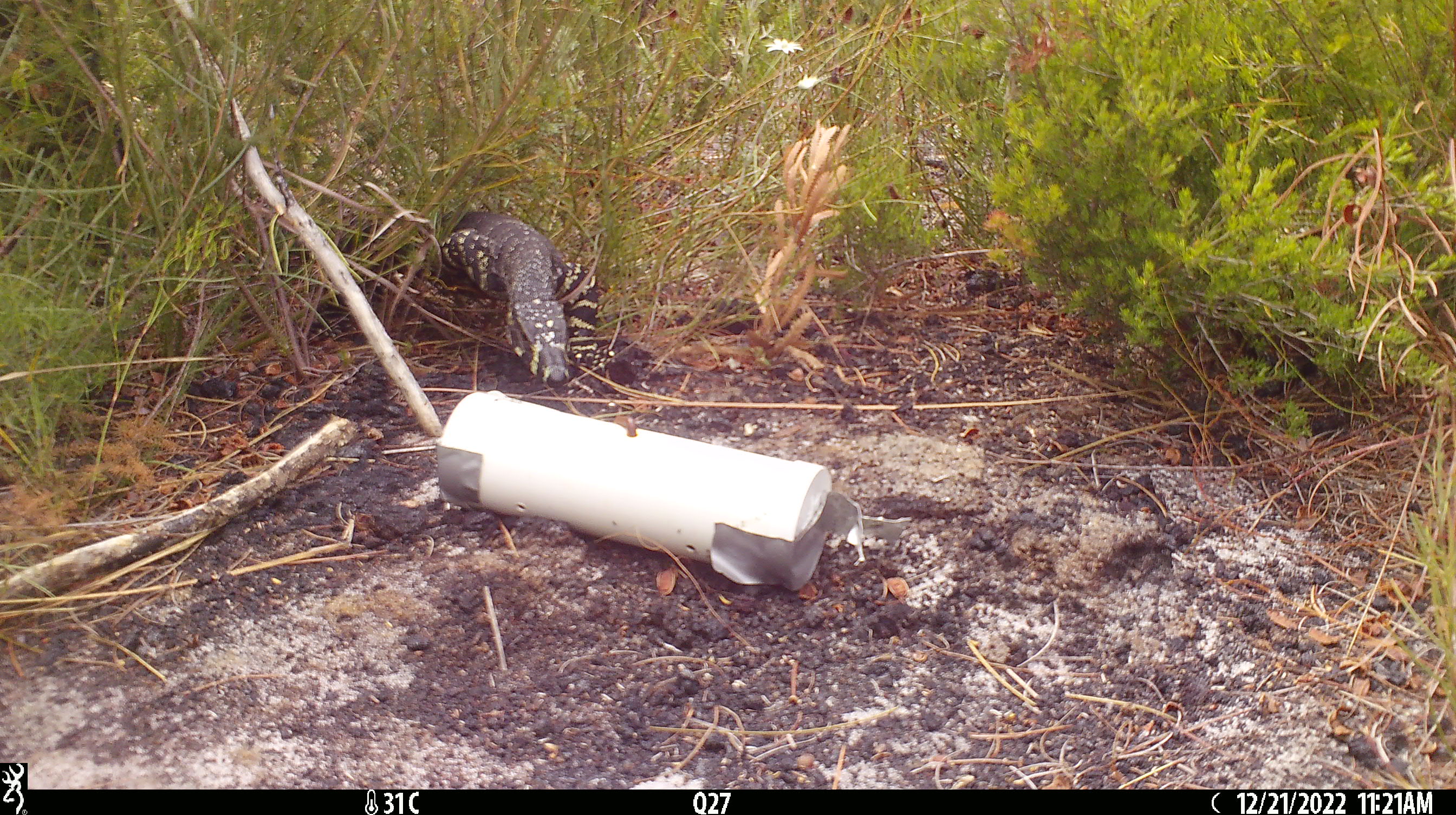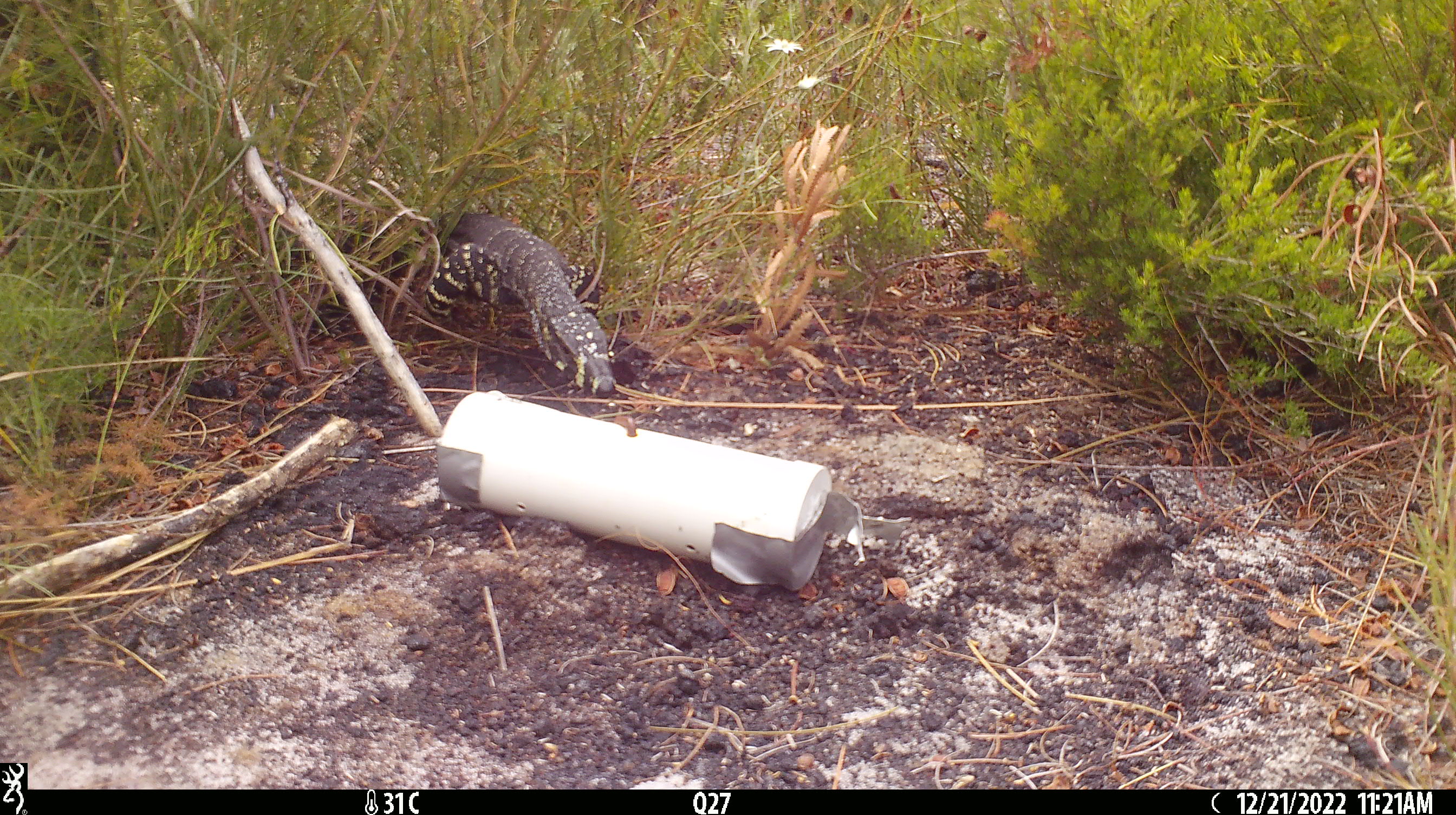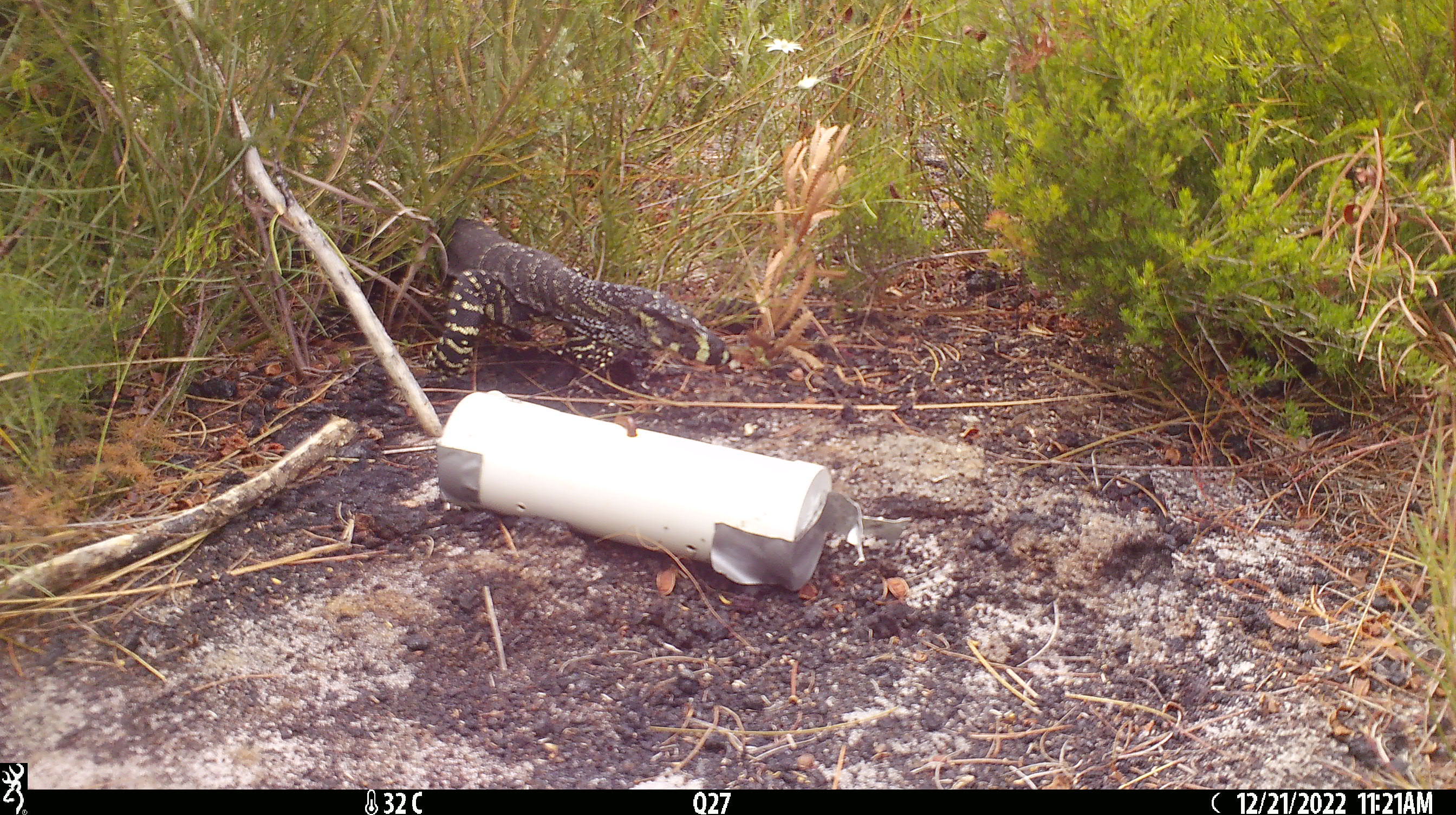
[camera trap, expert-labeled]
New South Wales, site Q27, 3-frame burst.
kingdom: Animalia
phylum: Chordata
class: Reptilia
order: Squamata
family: Varanidae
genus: Varanus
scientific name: Varanus varius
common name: lace monitor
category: goanna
Goanna (lace monitor) (Varanus varius).